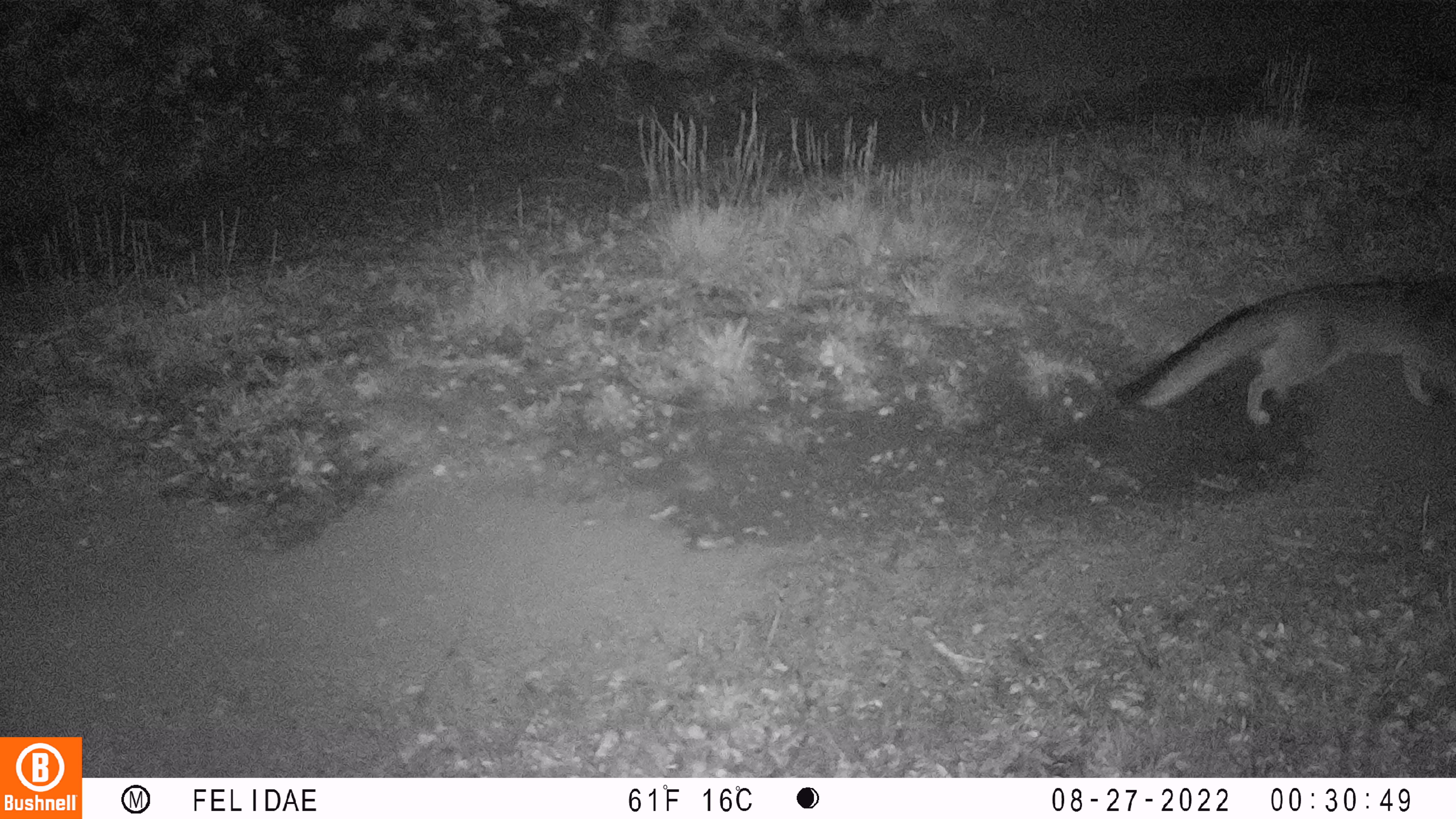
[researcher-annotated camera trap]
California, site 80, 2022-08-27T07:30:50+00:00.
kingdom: Animalia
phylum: Chordata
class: Mammalia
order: Carnivora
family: Canidae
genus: Urocyon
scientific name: Urocyon cinereoargenteus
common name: gray fox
Gray fox (Urocyon cinereoargenteus).